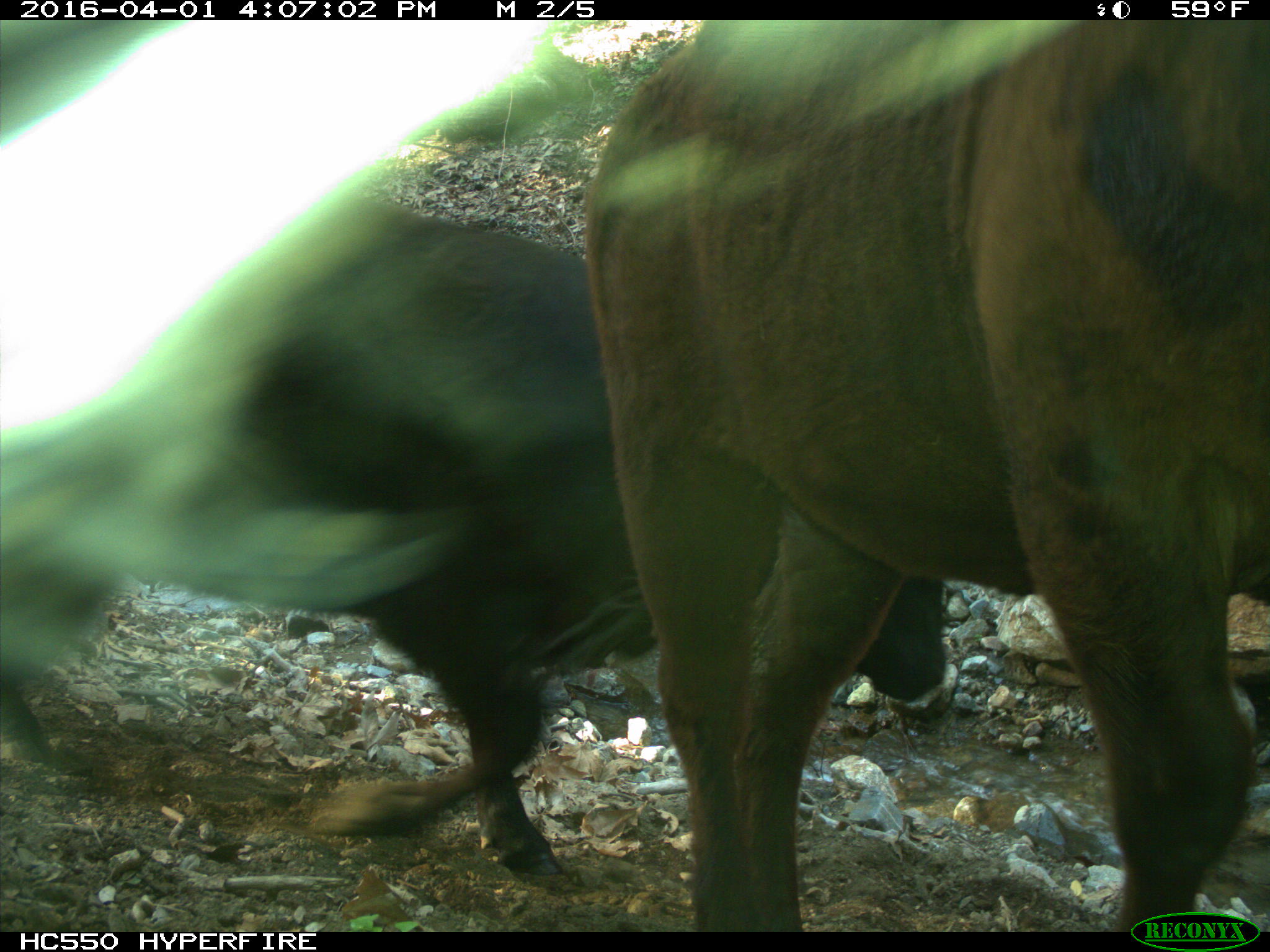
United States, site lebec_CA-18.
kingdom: Animalia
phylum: Chordata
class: Mammalia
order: Artiodactyla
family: Bovidae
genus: Bos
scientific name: Bos taurus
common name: domestic cow